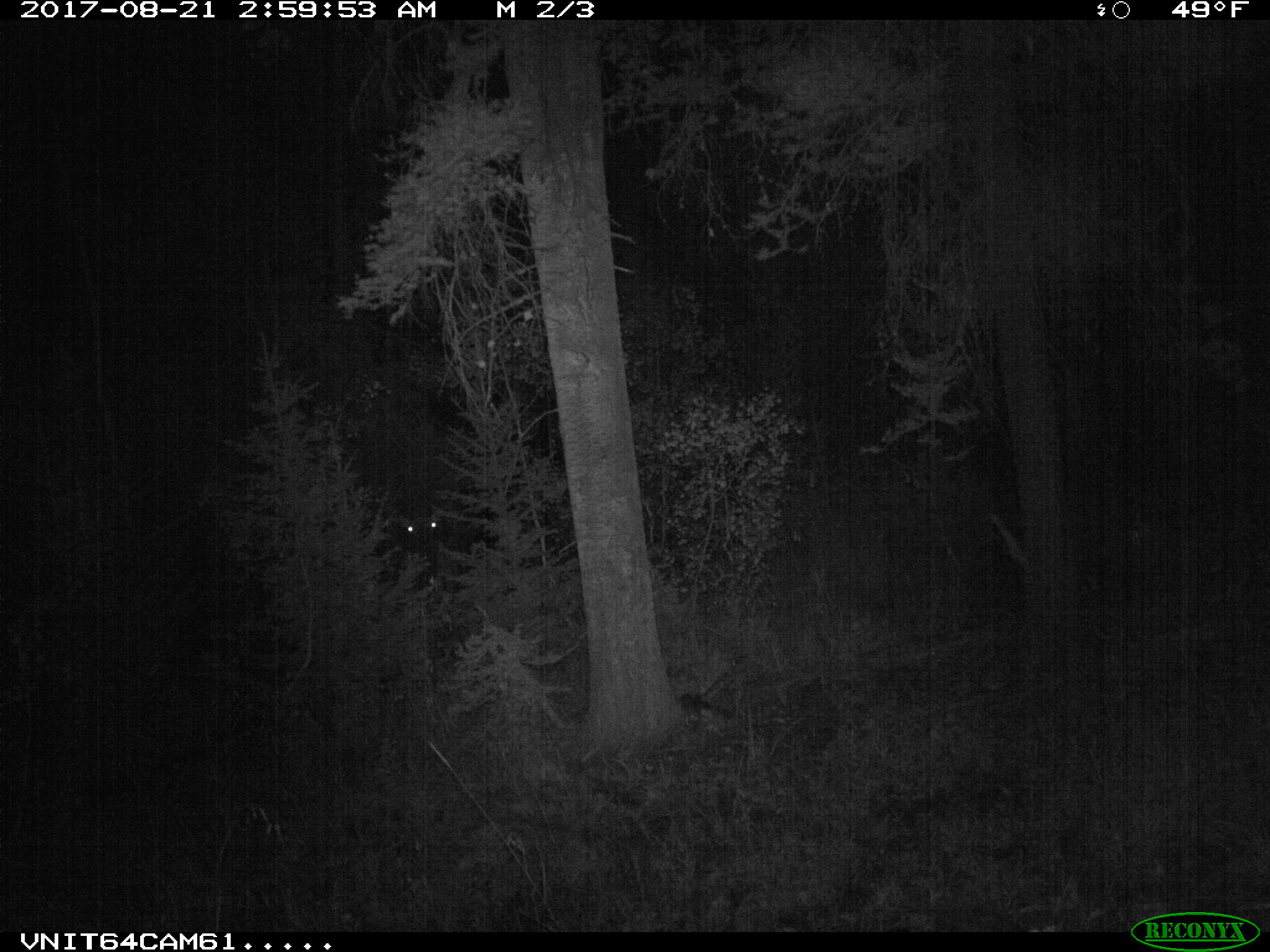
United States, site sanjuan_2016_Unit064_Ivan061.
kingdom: Animalia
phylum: Chordata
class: Mammalia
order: Artiodactyla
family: Cervidae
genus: Cervus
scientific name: Cervus elaphus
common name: red deer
Cervus elaphus (red deer).